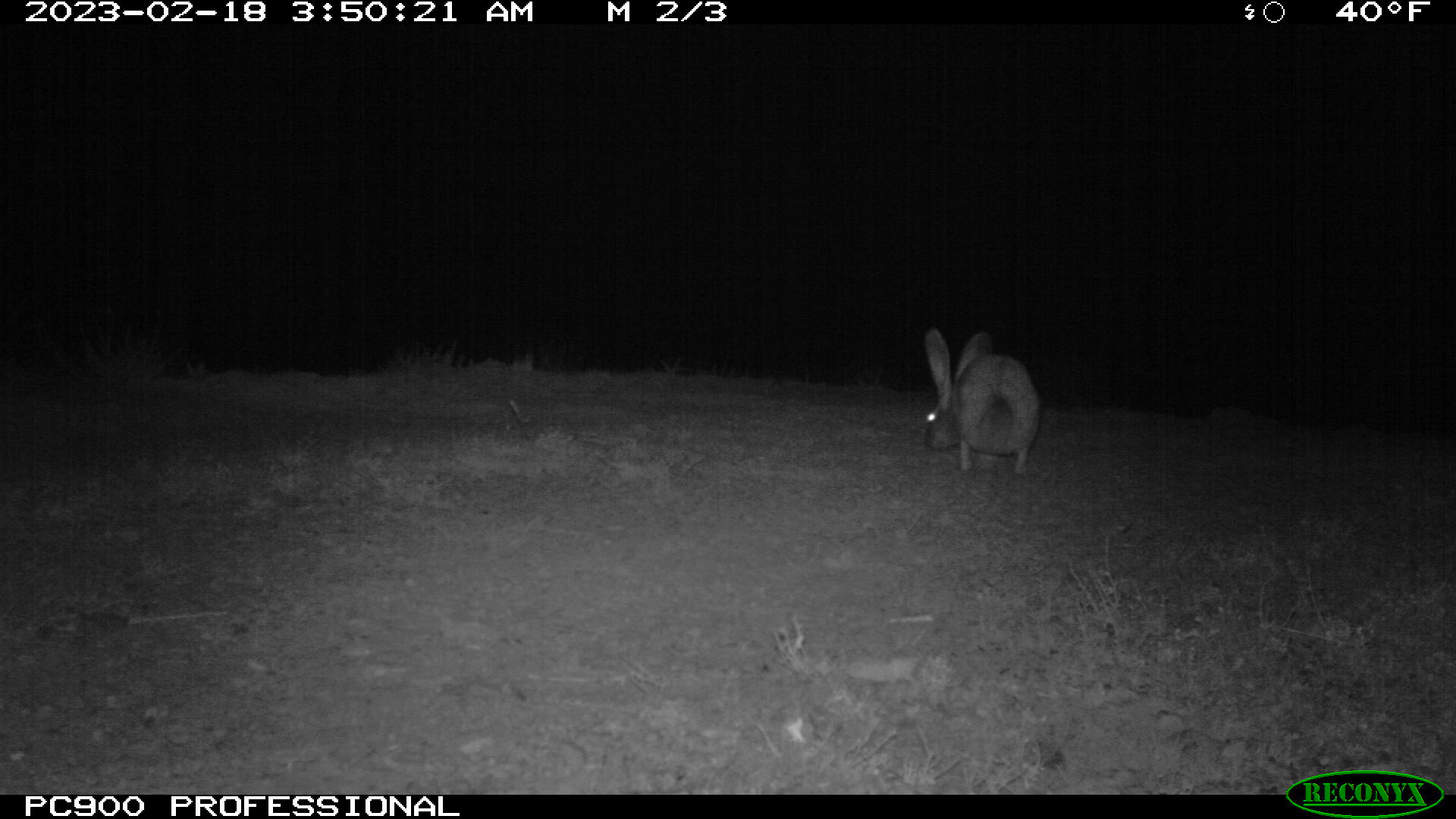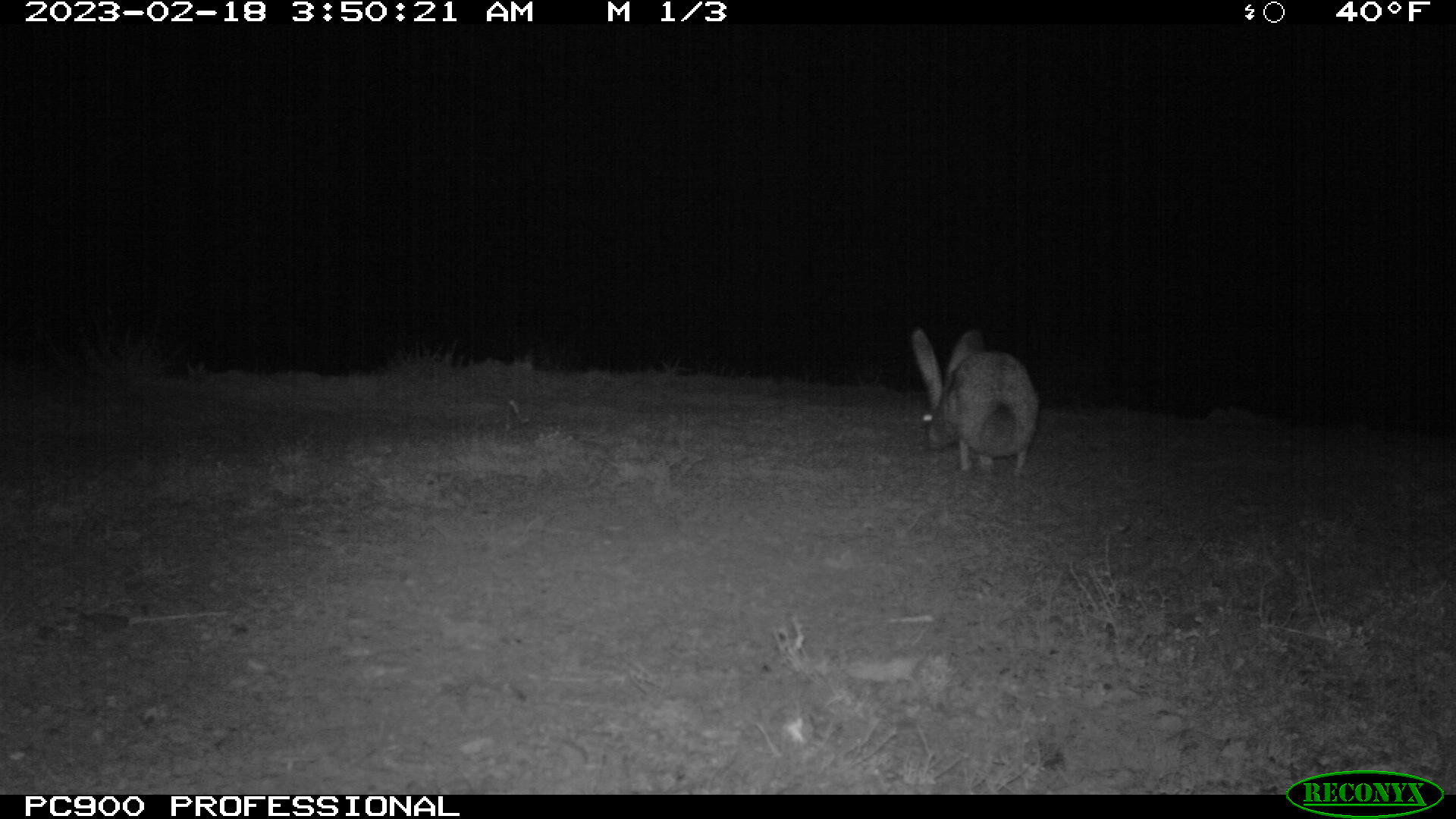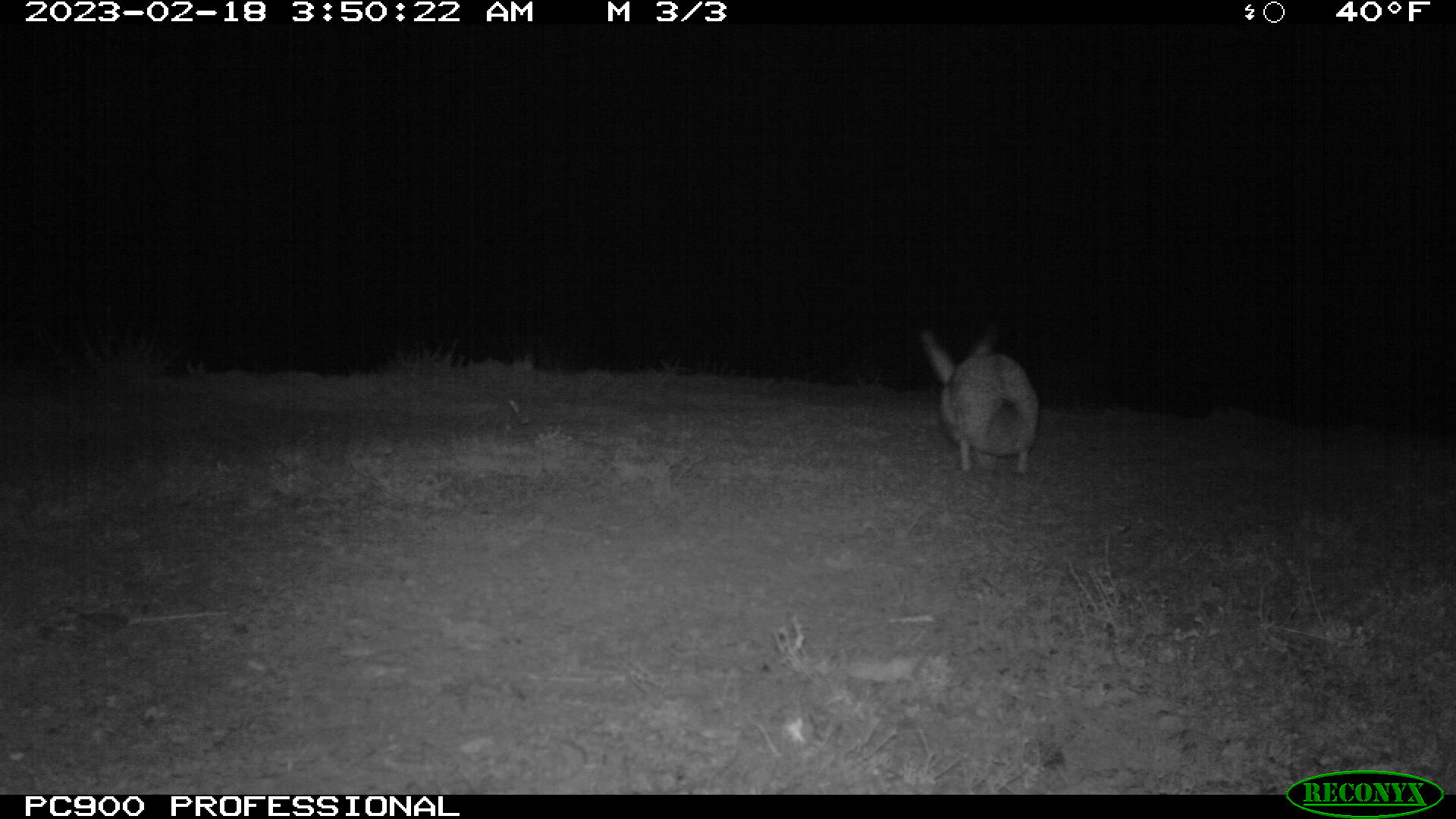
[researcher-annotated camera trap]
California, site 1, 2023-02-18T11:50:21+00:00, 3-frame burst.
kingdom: Animalia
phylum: Chordata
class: Mammalia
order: Lagomorpha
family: Leporidae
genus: Lepus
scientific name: Lepus californicus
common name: black-tailed jackrabbit